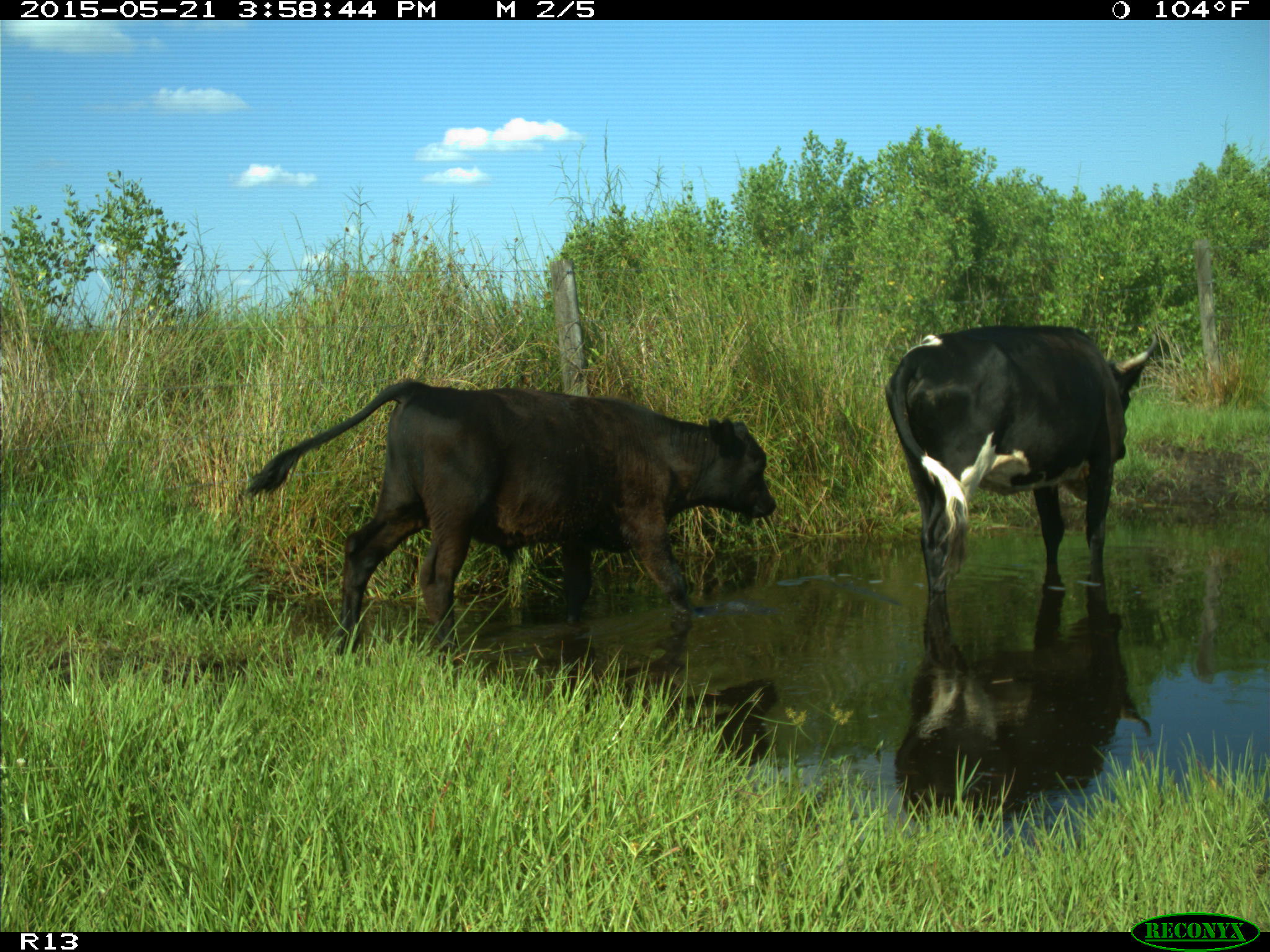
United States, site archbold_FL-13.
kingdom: Animalia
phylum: Chordata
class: Mammalia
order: Artiodactyla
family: Bovidae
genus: Bos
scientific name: Bos taurus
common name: domestic cow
Bos taurus (domestic cow).